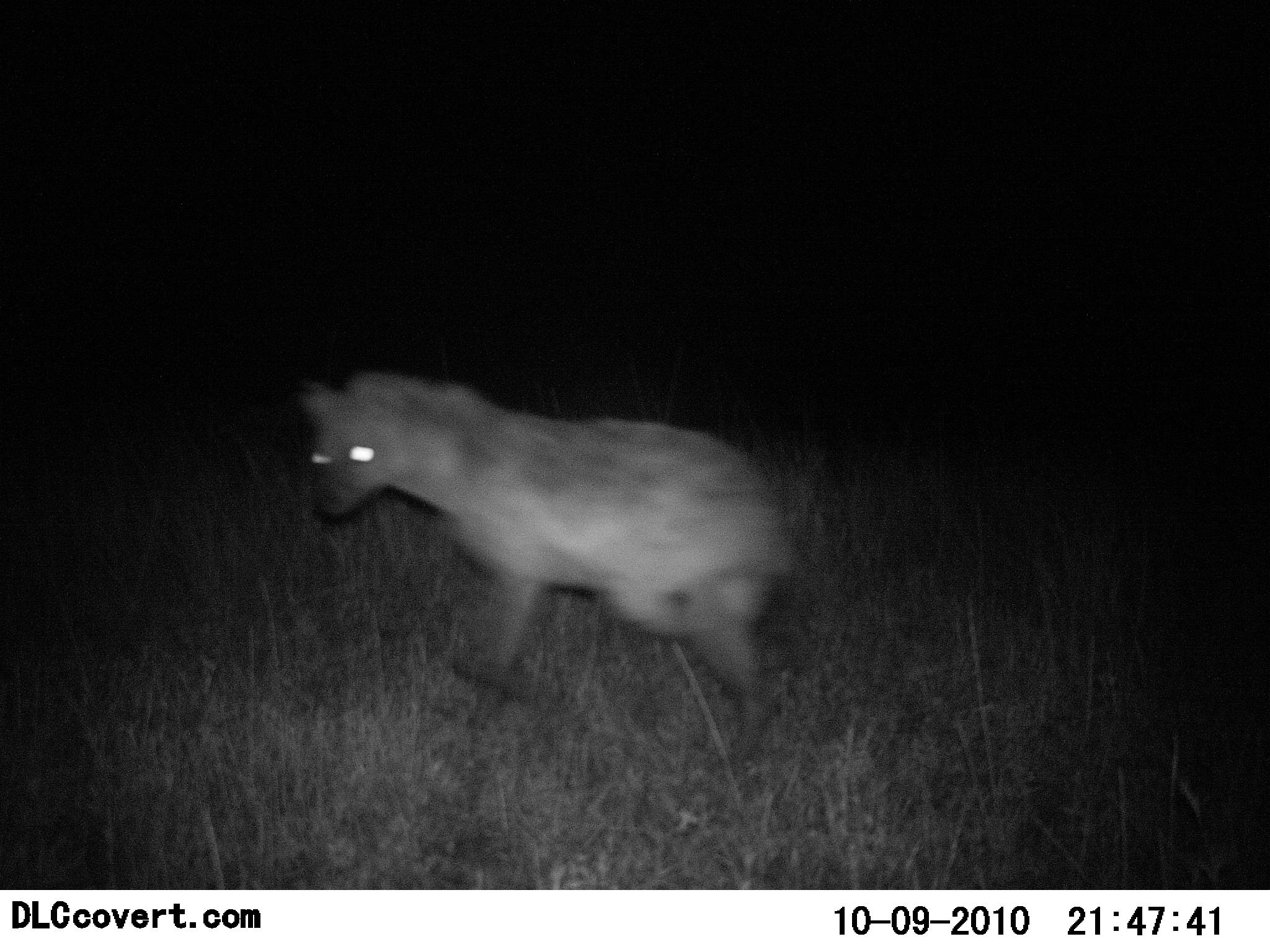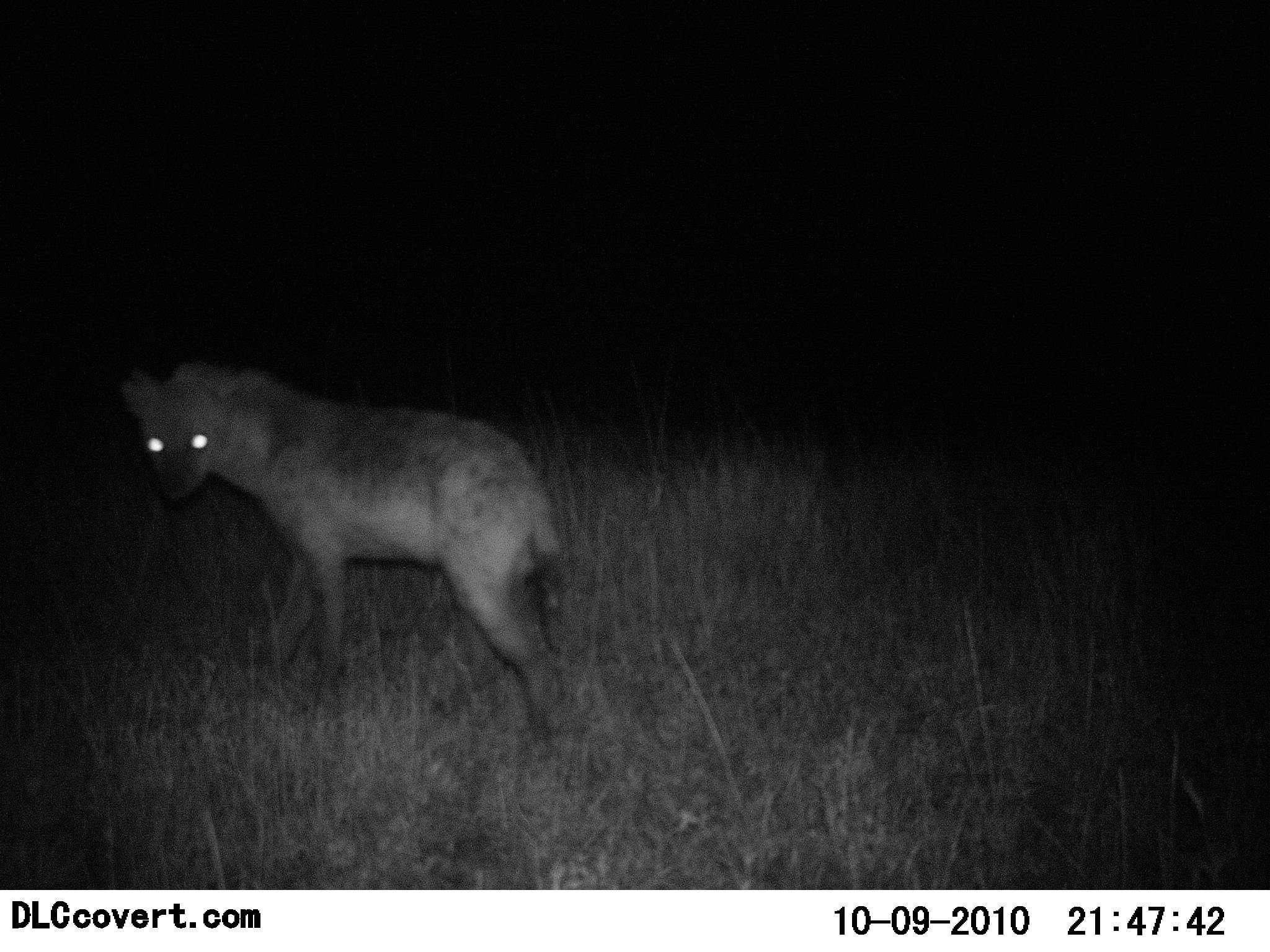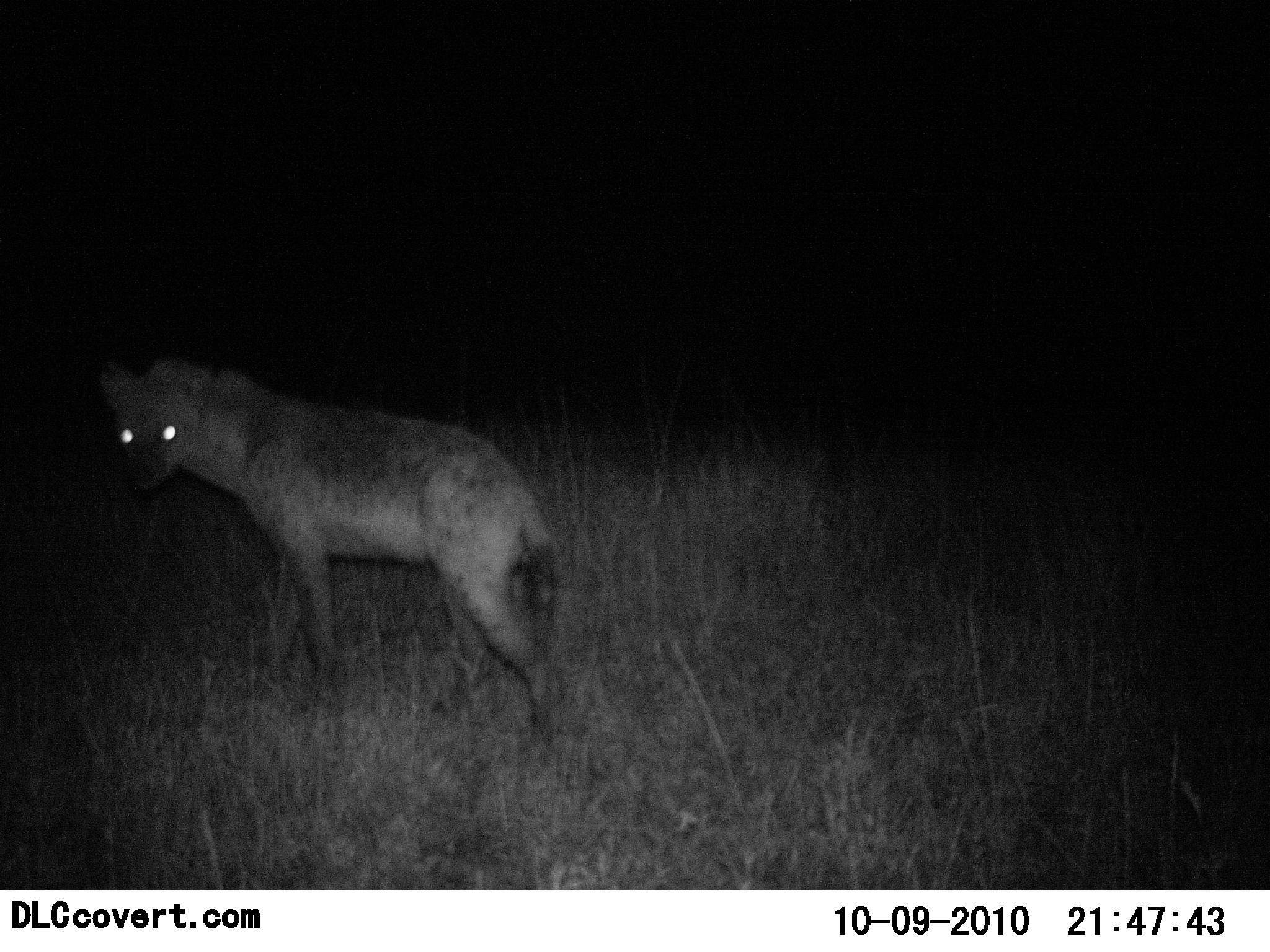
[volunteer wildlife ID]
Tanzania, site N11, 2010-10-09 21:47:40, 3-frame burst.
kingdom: Animalia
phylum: Chordata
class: Mammalia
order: Carnivora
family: Hyaenidae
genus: Crocuta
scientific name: Crocuta crocuta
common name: spotted hyena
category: hyenaspotted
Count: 1.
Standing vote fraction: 12%.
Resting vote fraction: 0%.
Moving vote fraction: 88%.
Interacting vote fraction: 0%.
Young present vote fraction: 0%.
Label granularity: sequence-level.